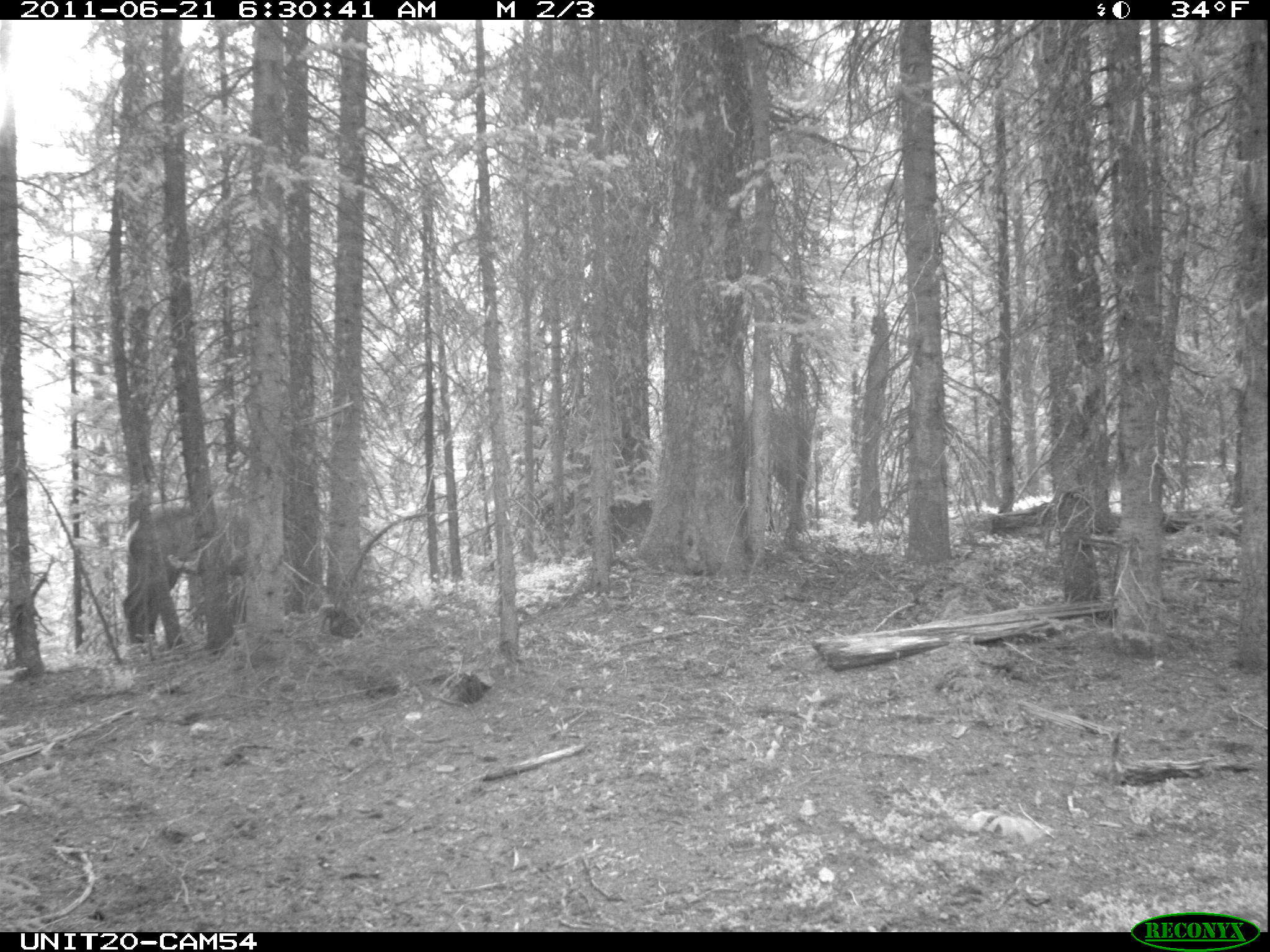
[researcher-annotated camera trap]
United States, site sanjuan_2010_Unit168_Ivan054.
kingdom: Animalia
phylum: Chordata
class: Mammalia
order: Artiodactyla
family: Cervidae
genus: Cervus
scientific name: Cervus elaphus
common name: red deer